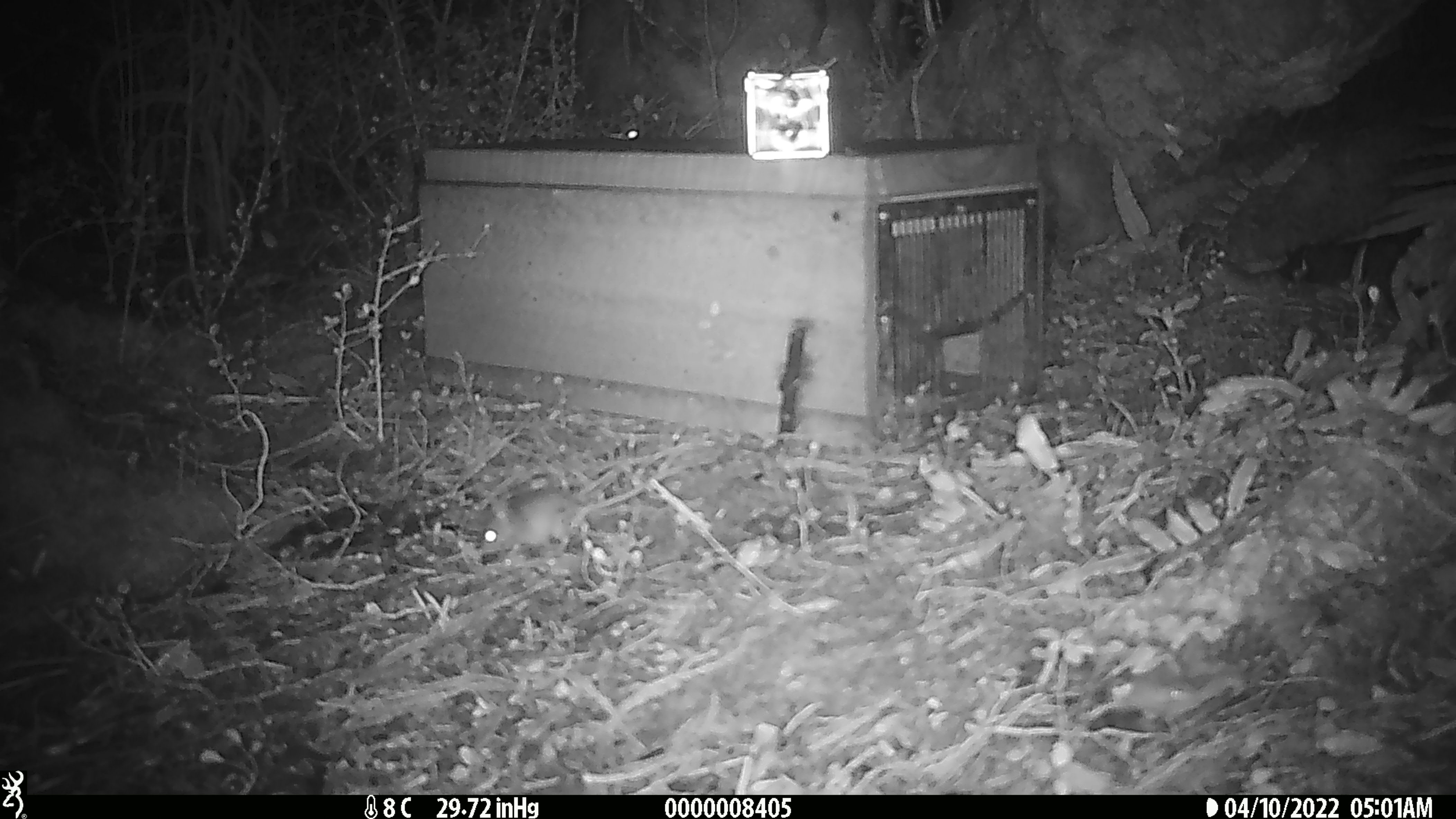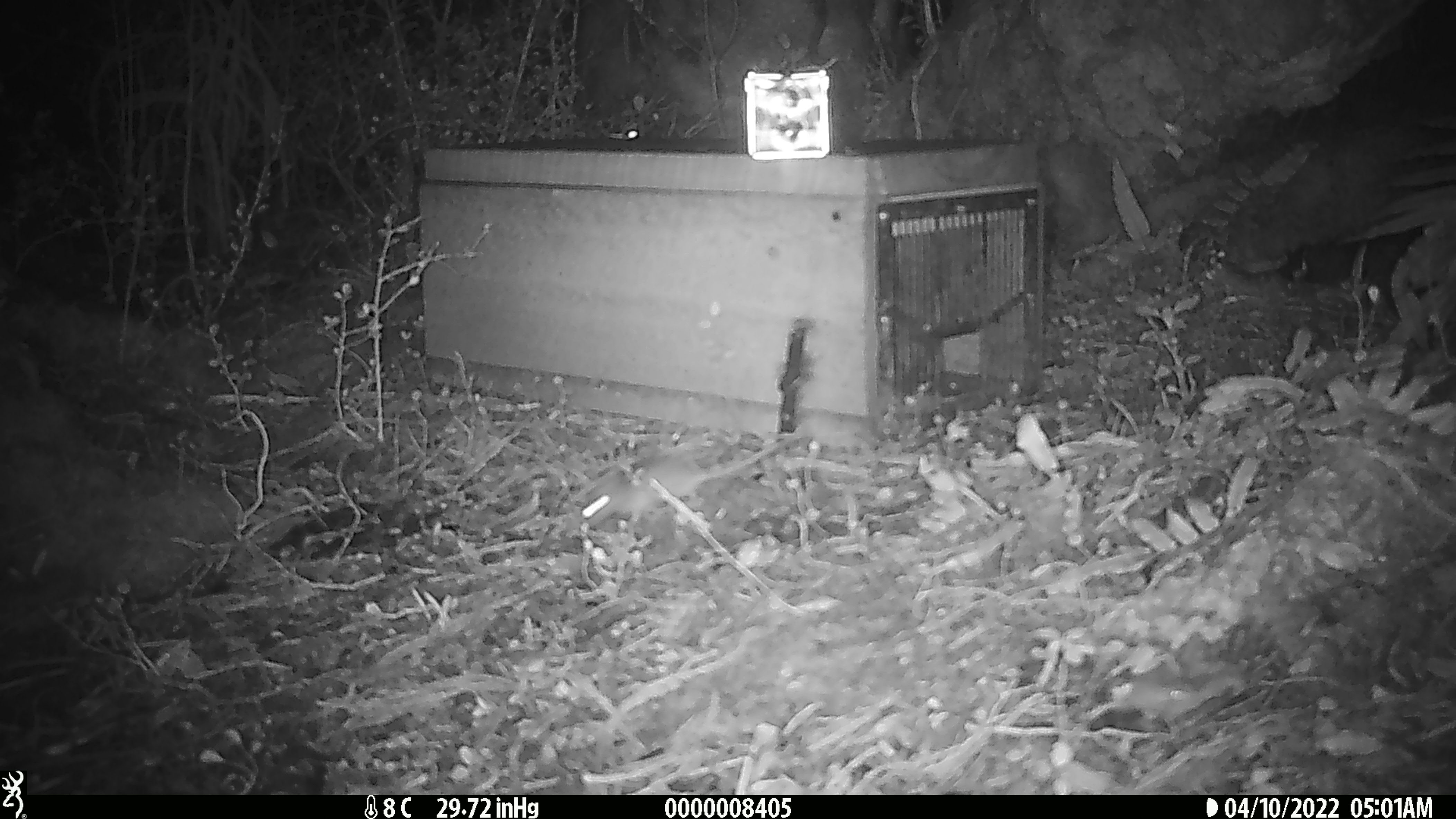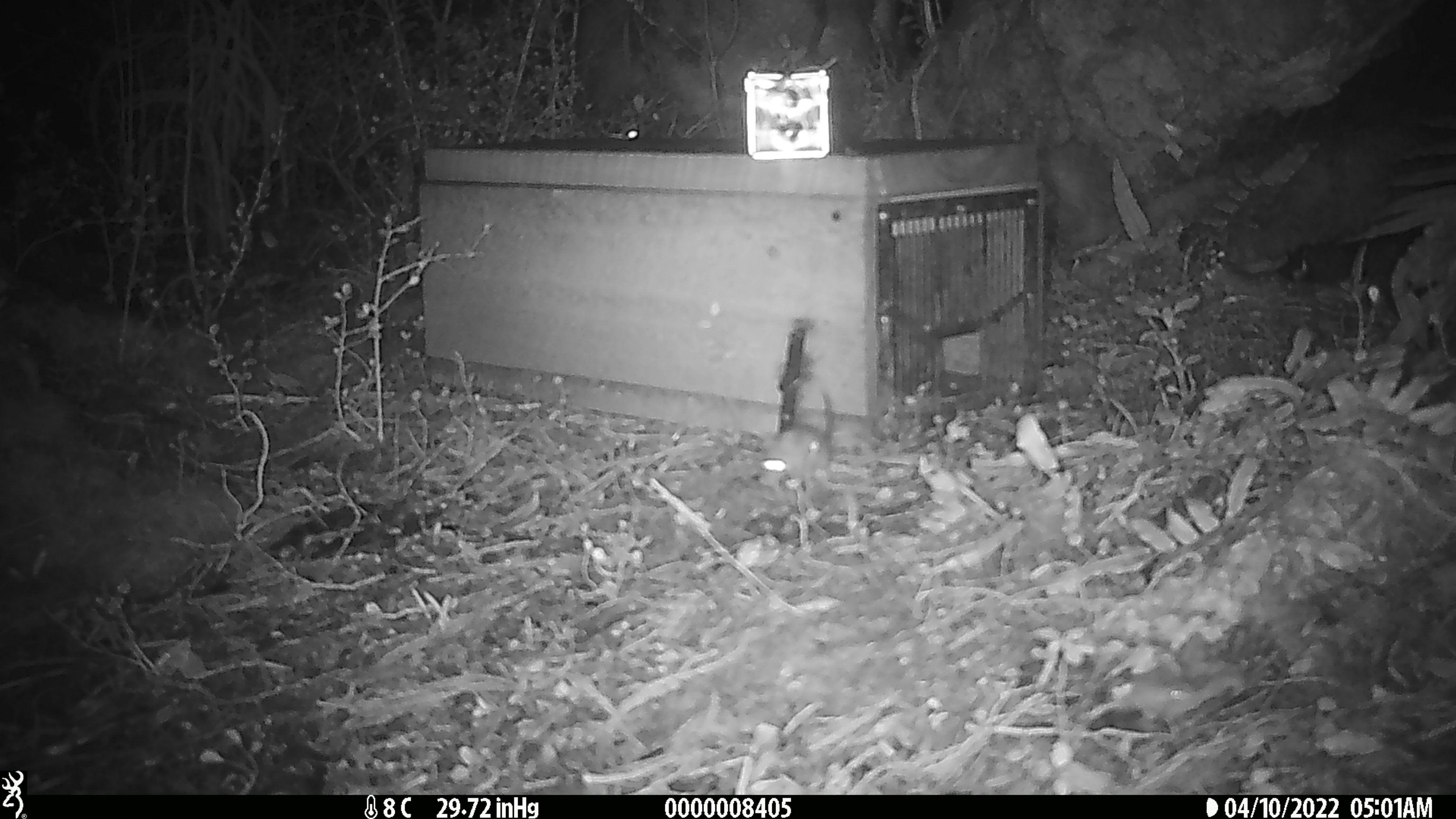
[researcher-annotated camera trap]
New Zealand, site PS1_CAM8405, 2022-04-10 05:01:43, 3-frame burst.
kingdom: Animalia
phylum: Chordata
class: Mammalia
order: Rodentia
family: Muridae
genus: Mus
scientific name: Mus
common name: mouse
Mouse (Mus).